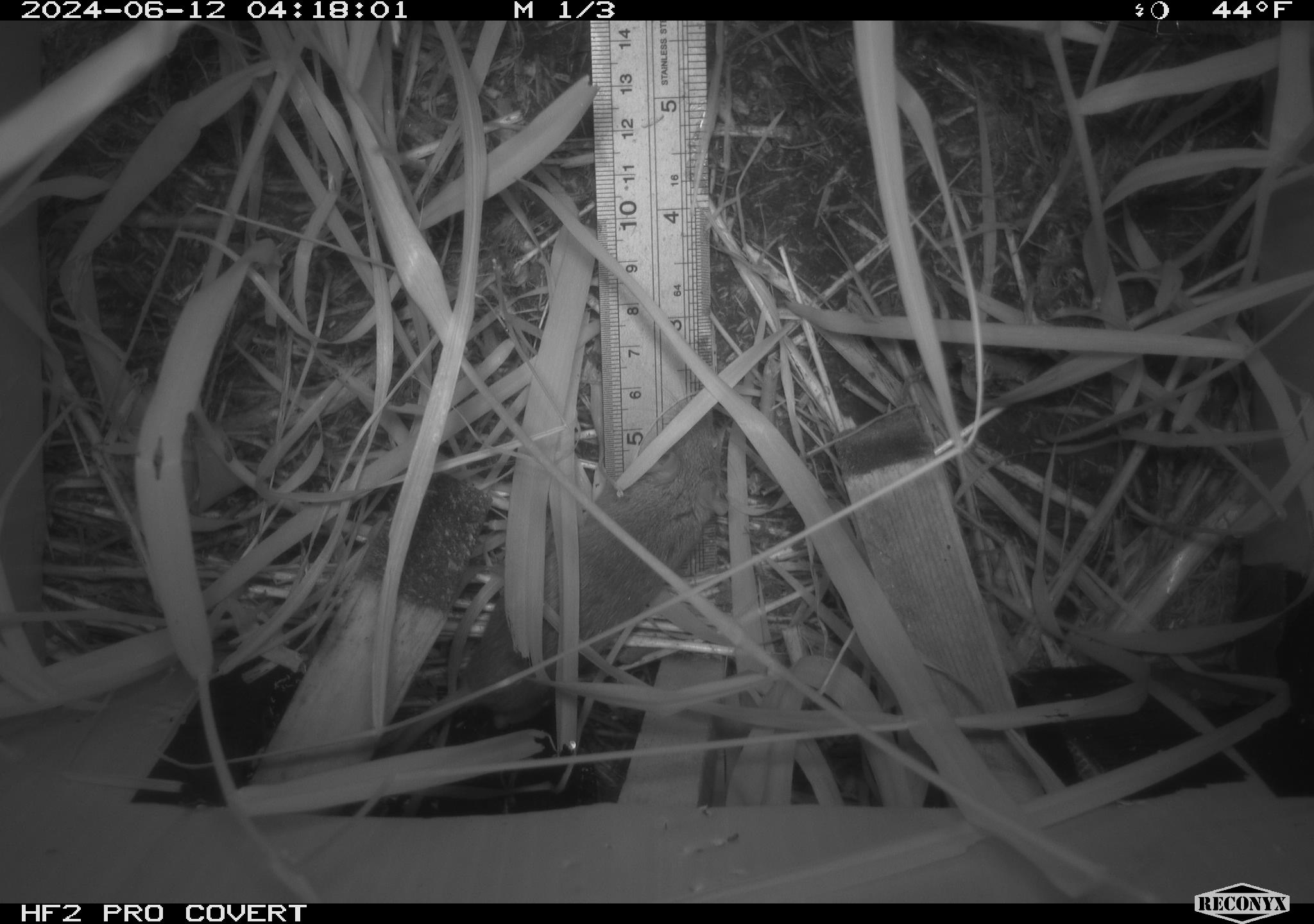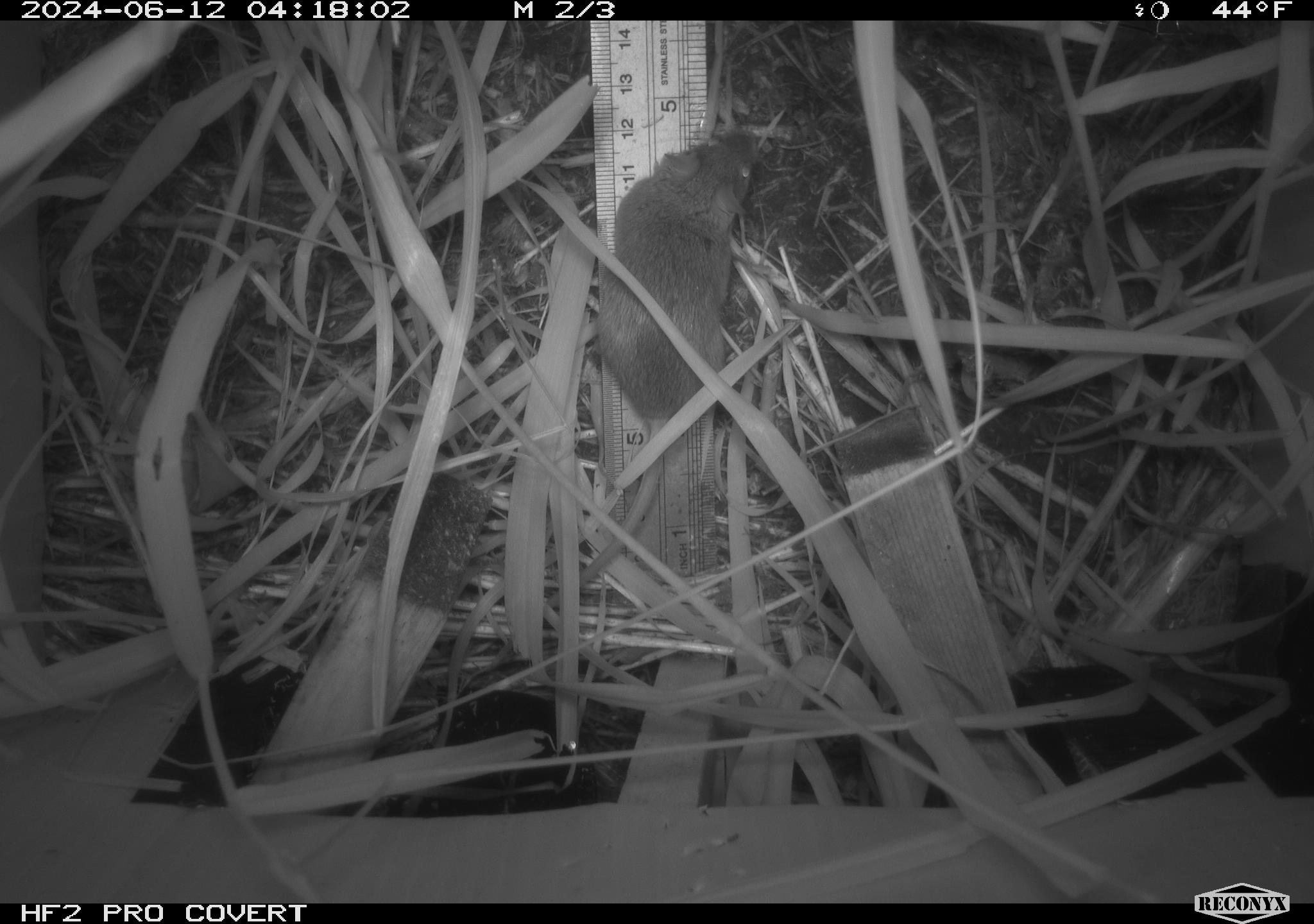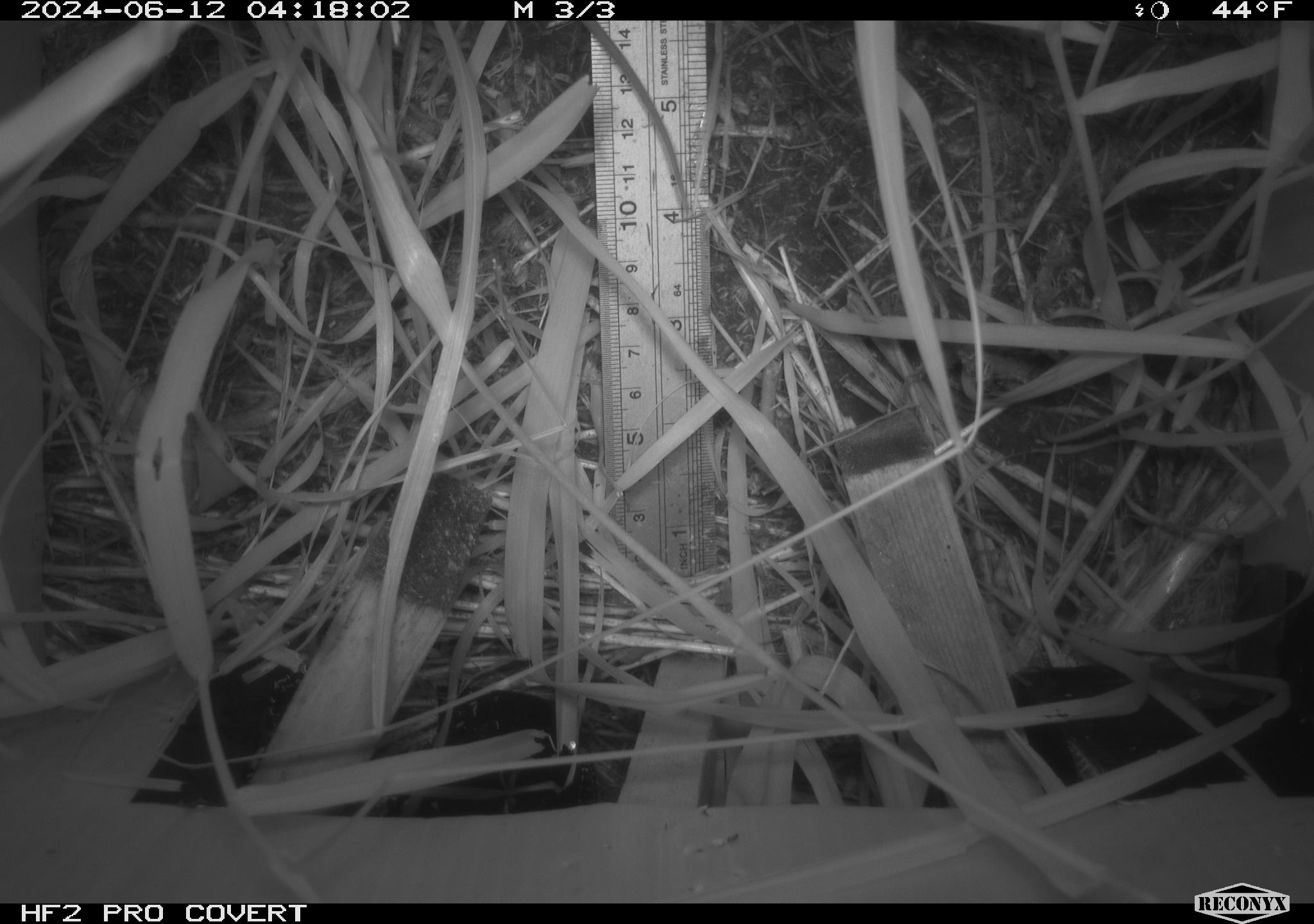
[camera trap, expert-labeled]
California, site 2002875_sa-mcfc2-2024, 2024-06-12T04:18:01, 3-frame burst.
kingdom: Animalia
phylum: Chordata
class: Mammalia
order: Rodentia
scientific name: Rodentia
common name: rodent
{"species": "rodent (Rodentia)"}